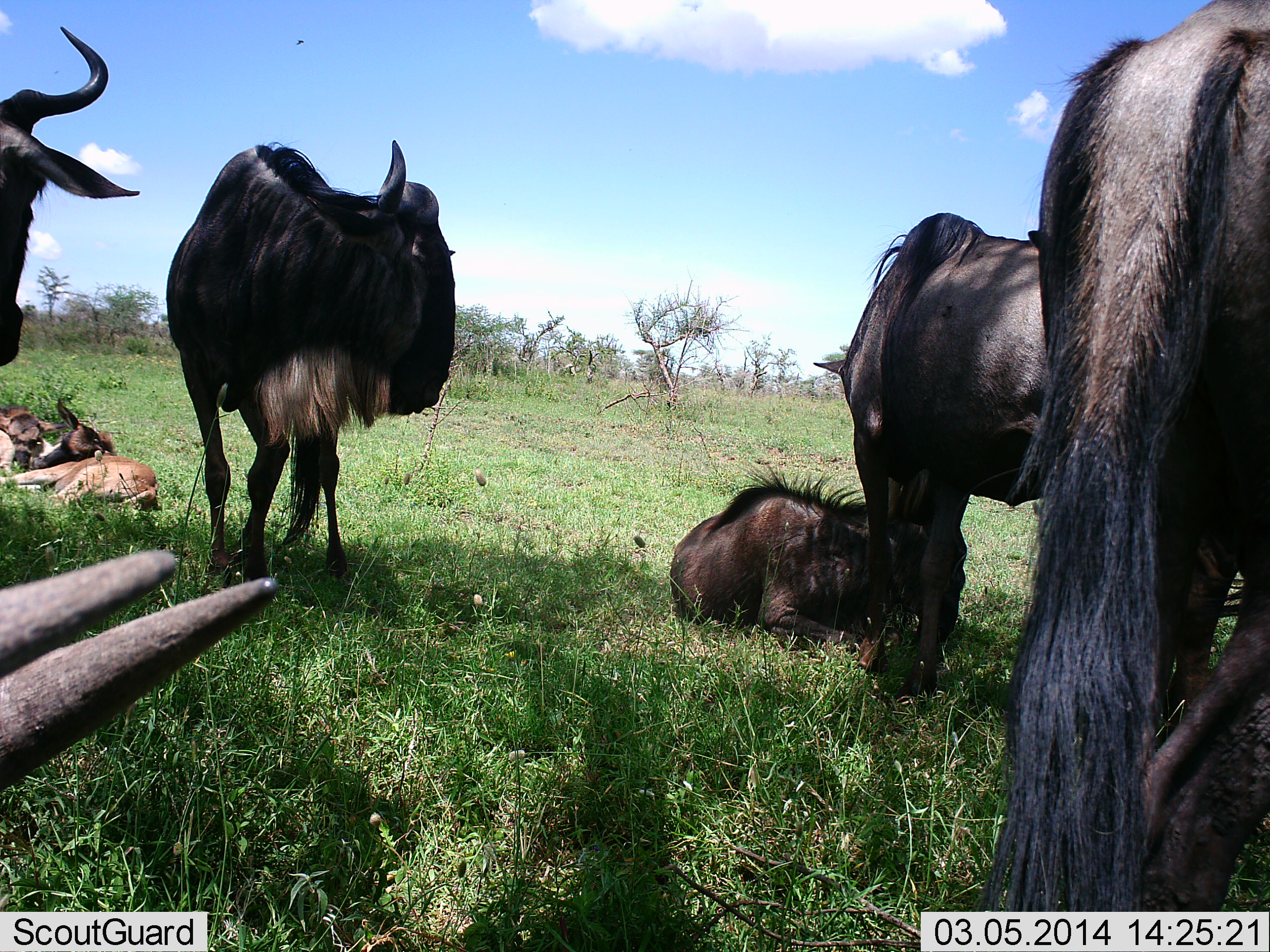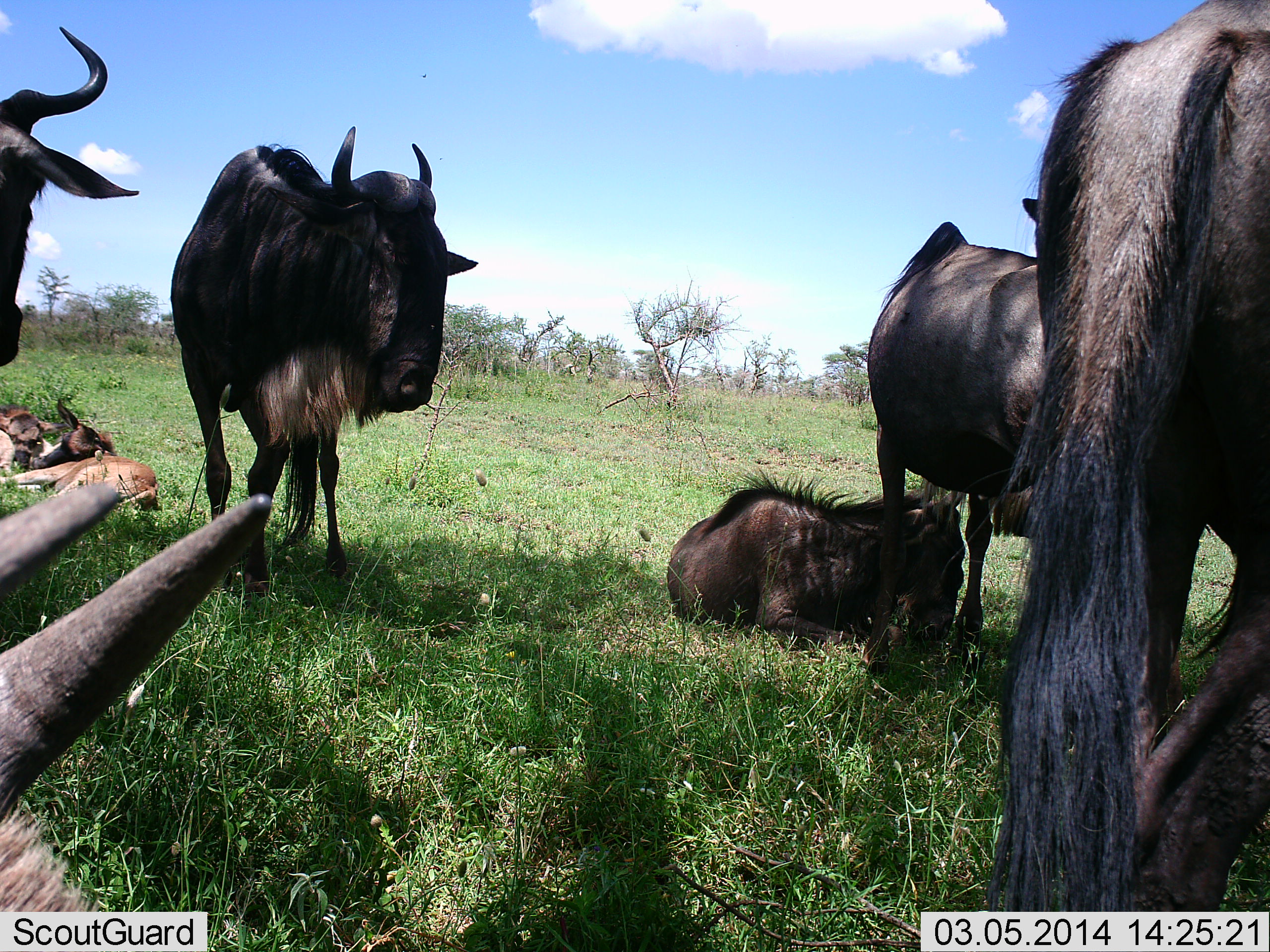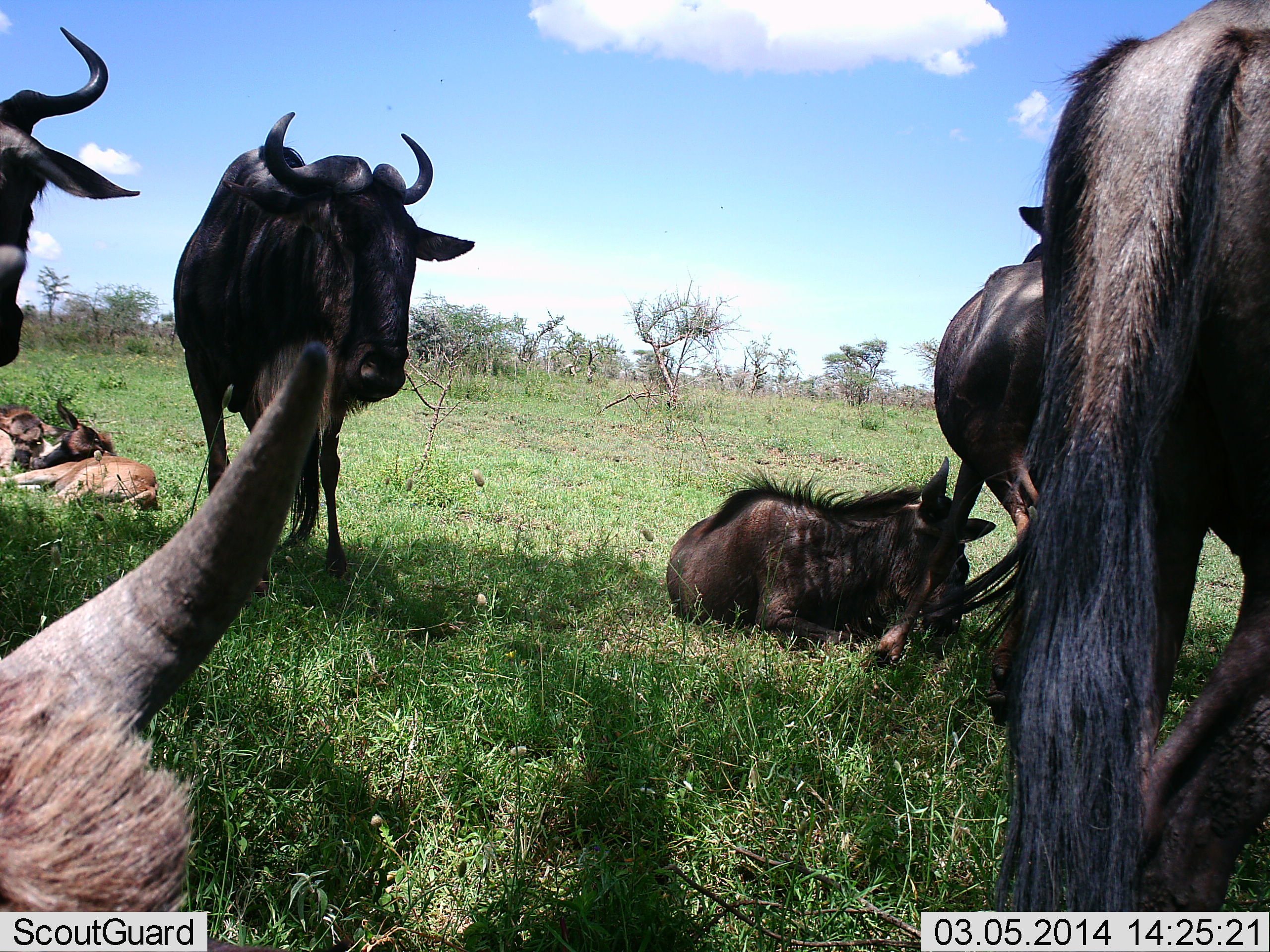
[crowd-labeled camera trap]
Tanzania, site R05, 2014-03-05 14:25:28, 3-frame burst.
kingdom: Animalia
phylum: Chordata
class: Mammalia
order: Artiodactyla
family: Bovidae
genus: Connochaetes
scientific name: Connochaetes taurinus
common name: blue wildebeest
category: wildebeest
Wildebeest (blue wildebeest) (Connochaetes taurinus), count 8. Behavior (volunteer vote fractions): standing 70%, resting 100%, moving 0%, interacting 20%. Young present (vote fraction): 50%. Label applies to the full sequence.